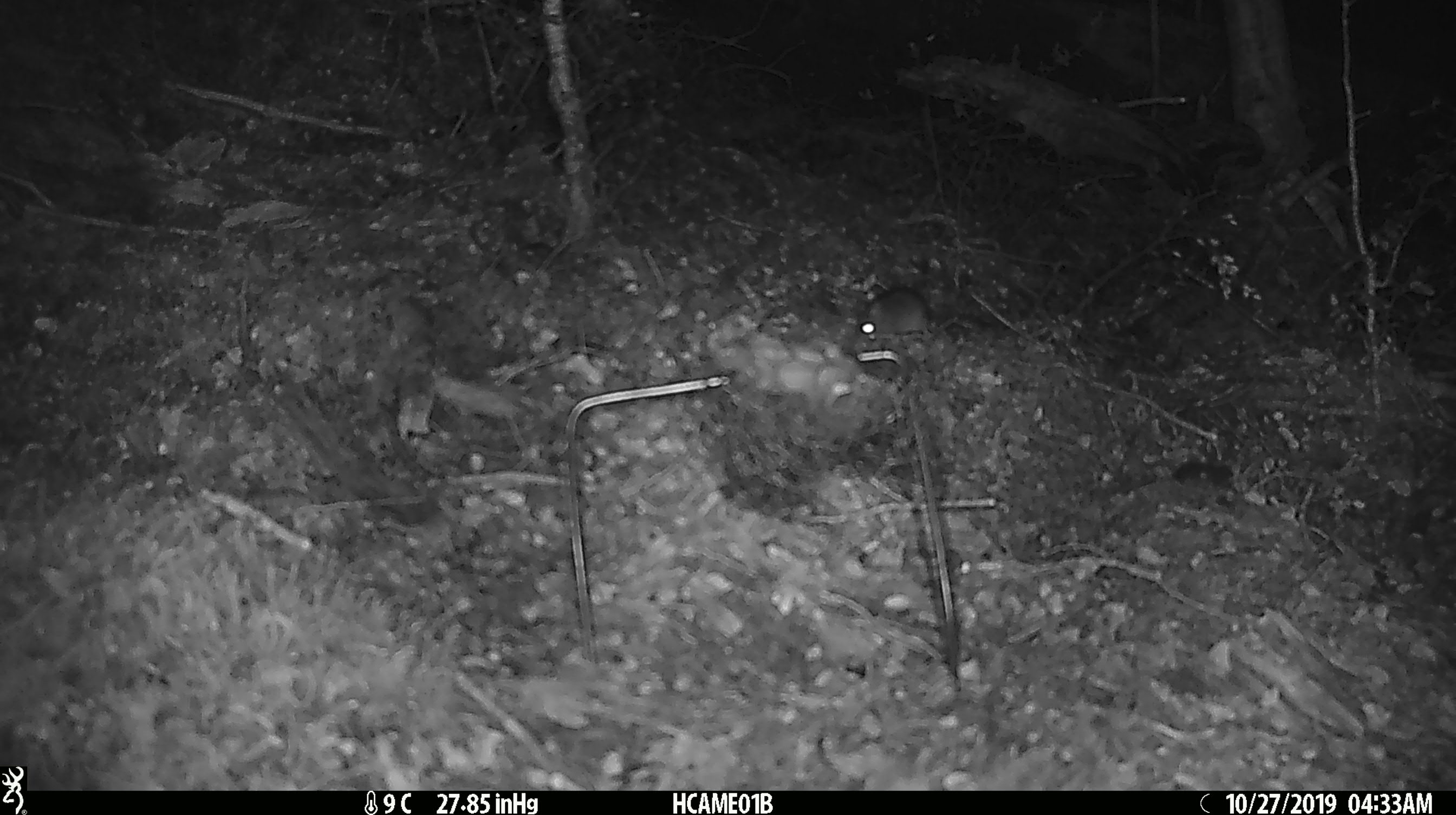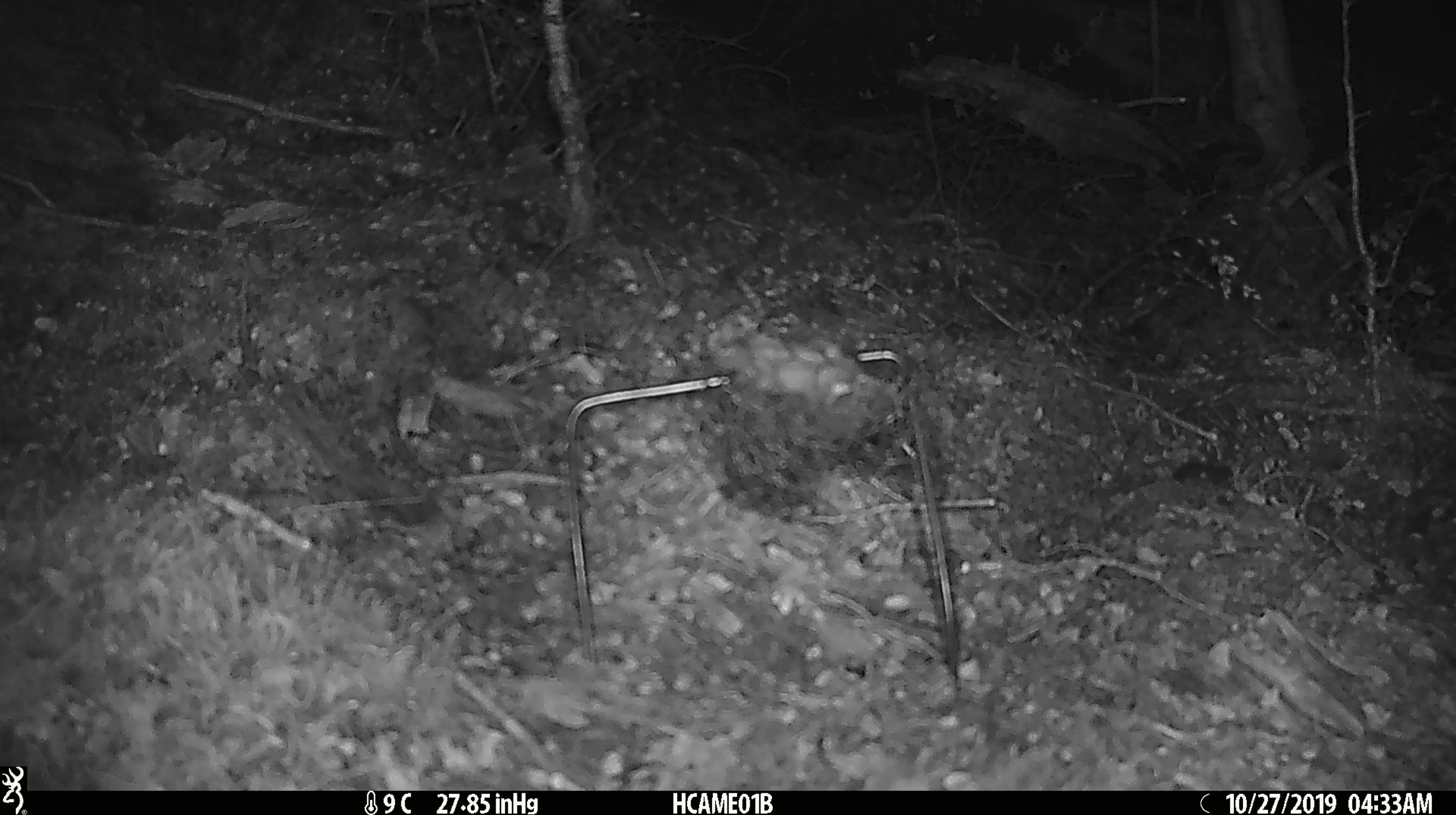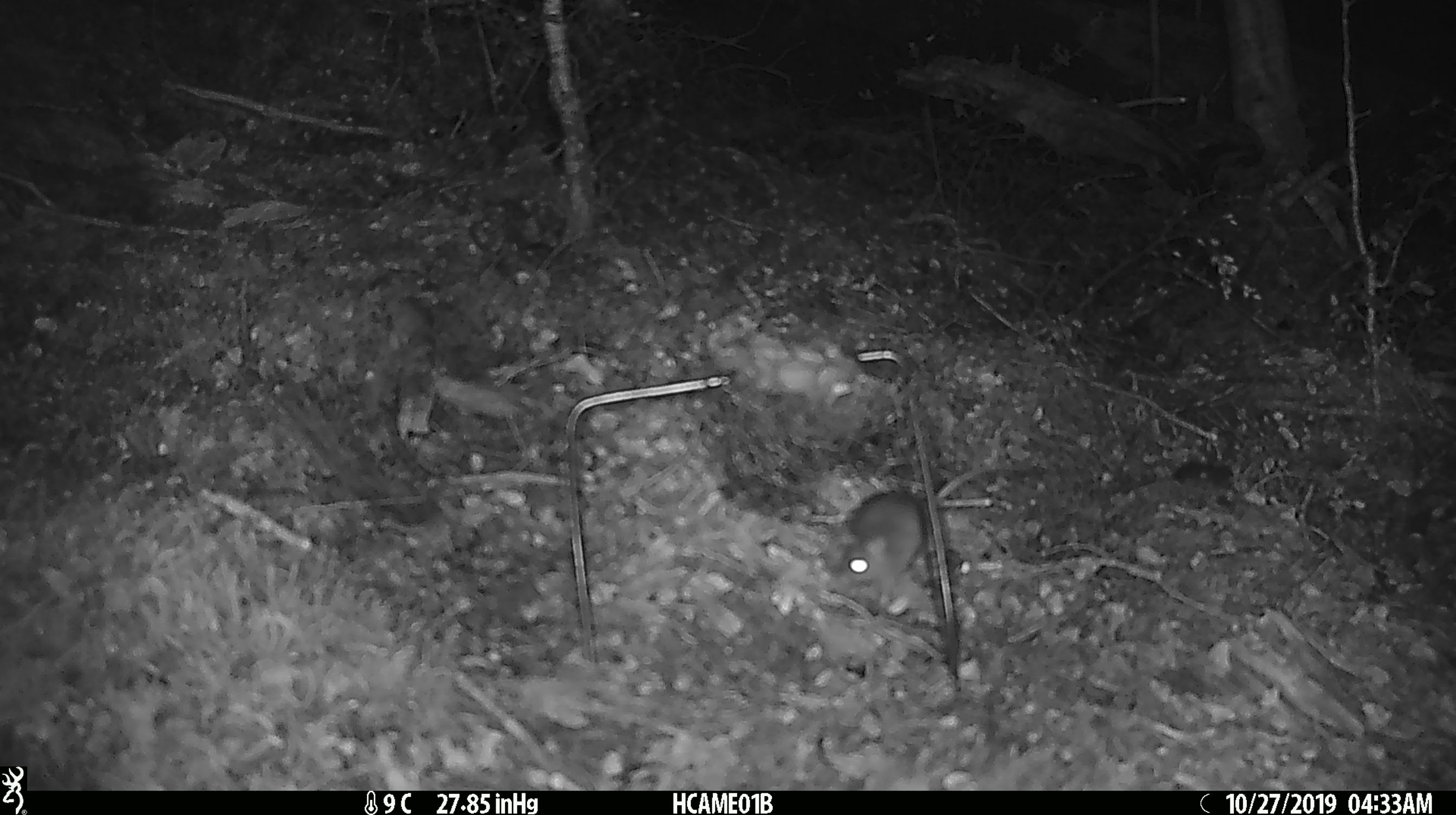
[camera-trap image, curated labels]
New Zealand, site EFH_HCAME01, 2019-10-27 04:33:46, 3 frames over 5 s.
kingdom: Animalia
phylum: Chordata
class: Mammalia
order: Rodentia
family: Muridae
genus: Mus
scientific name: Mus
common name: mouse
Mouse (Mus).